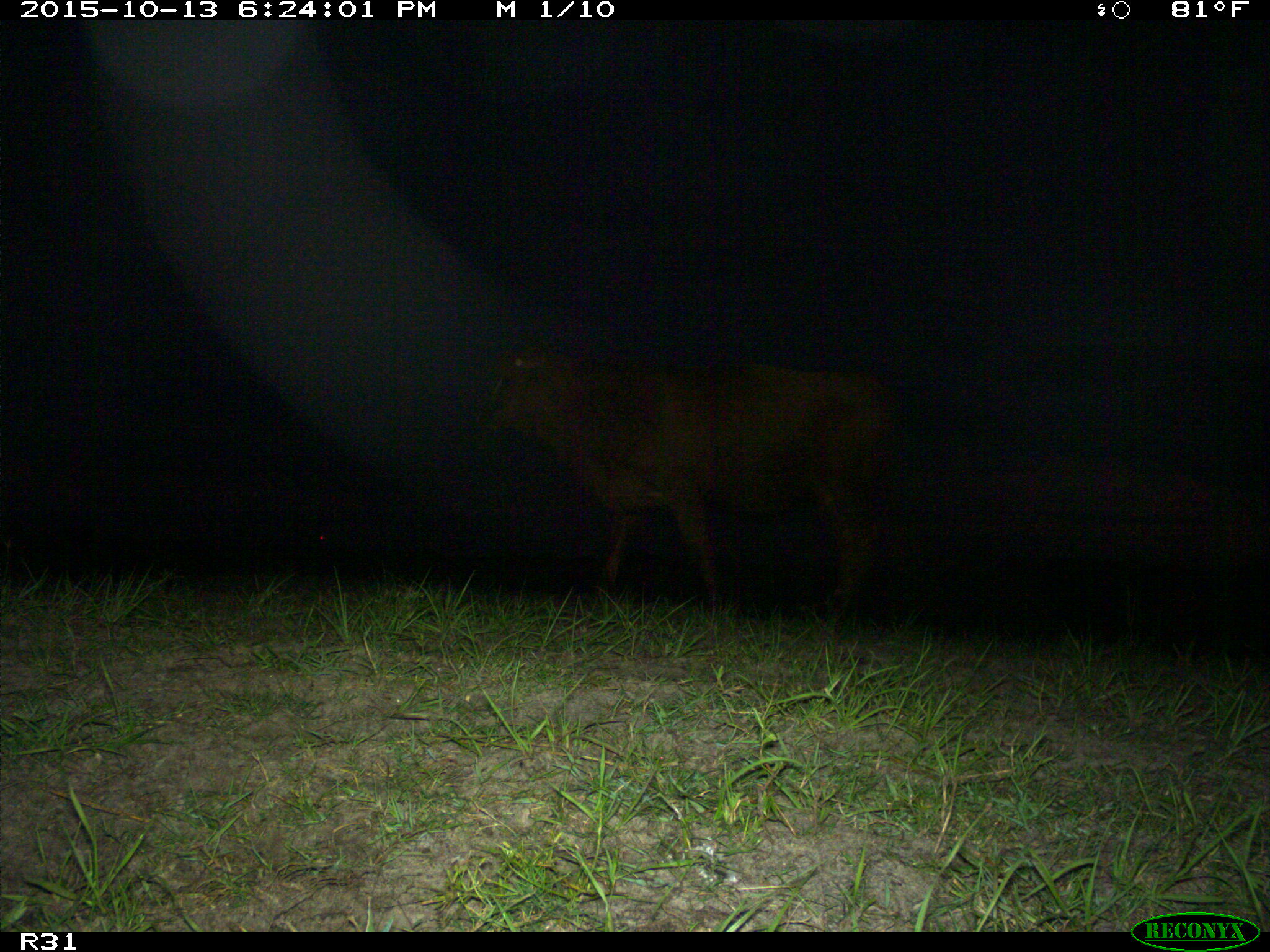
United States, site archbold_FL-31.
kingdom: Animalia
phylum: Chordata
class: Mammalia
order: Artiodactyla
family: Bovidae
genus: Bos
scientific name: Bos taurus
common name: domestic cow